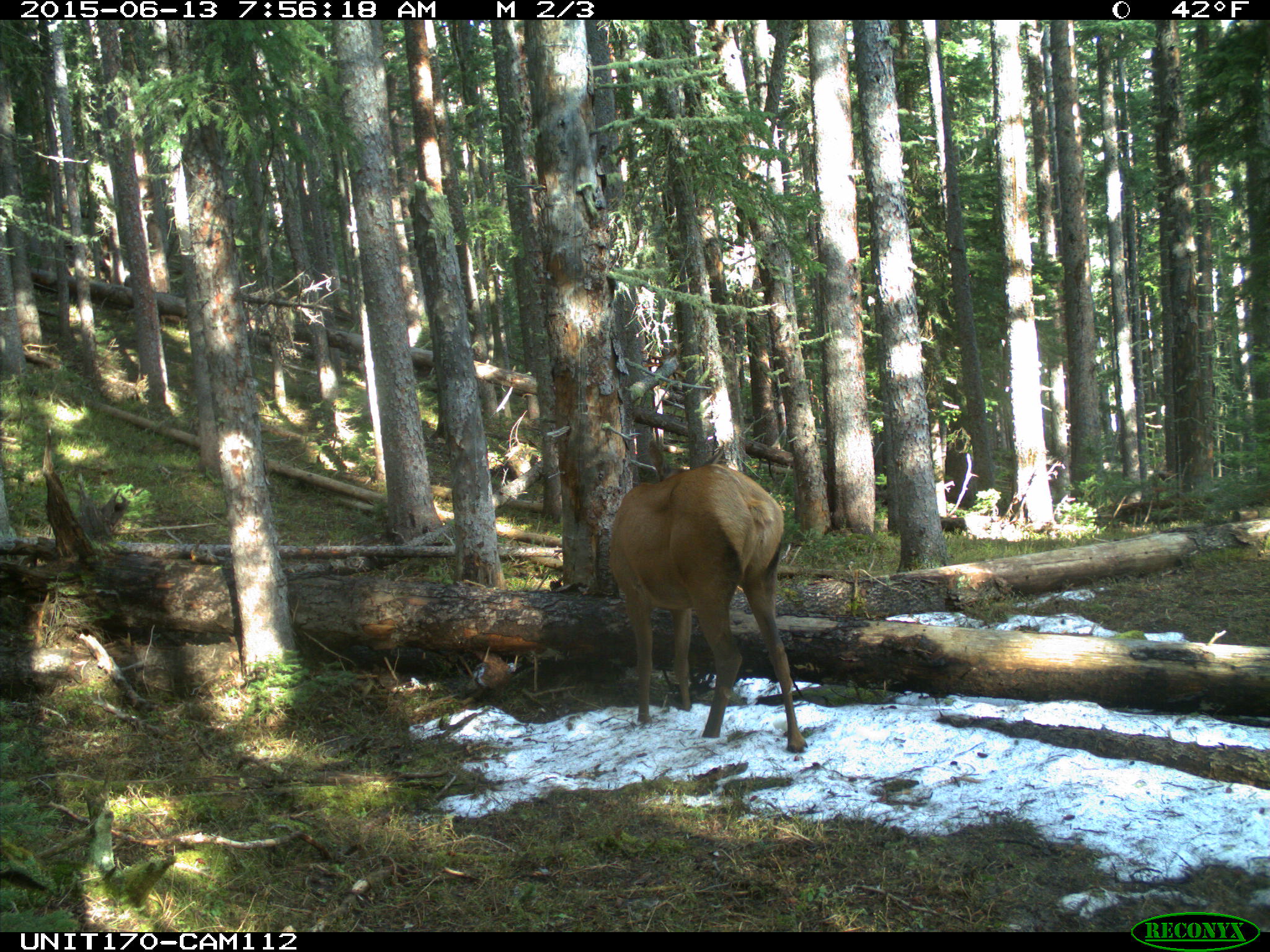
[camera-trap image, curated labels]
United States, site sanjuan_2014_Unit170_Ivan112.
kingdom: Animalia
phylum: Chordata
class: Mammalia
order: Artiodactyla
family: Cervidae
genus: Cervus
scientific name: Cervus elaphus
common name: red deer